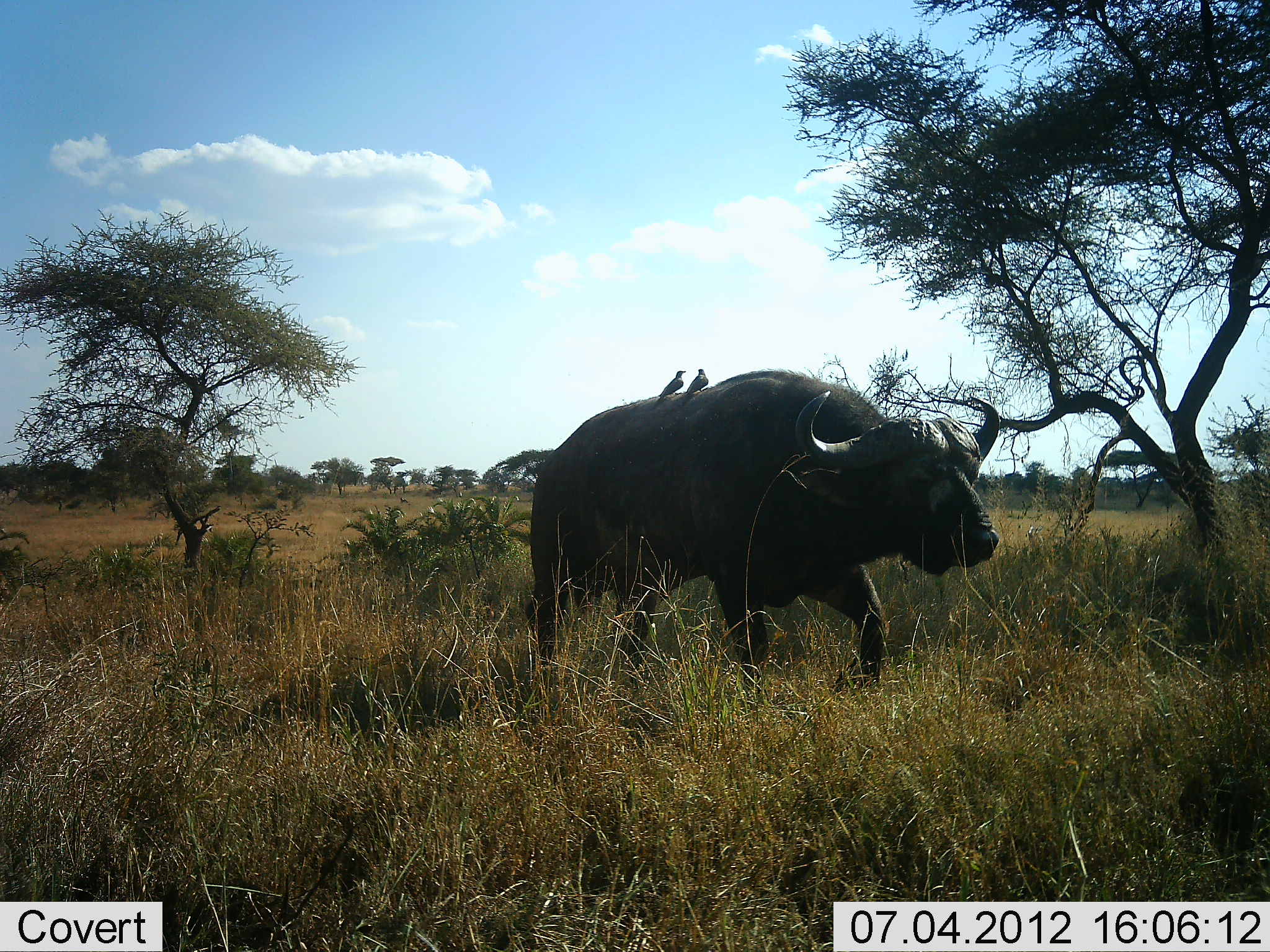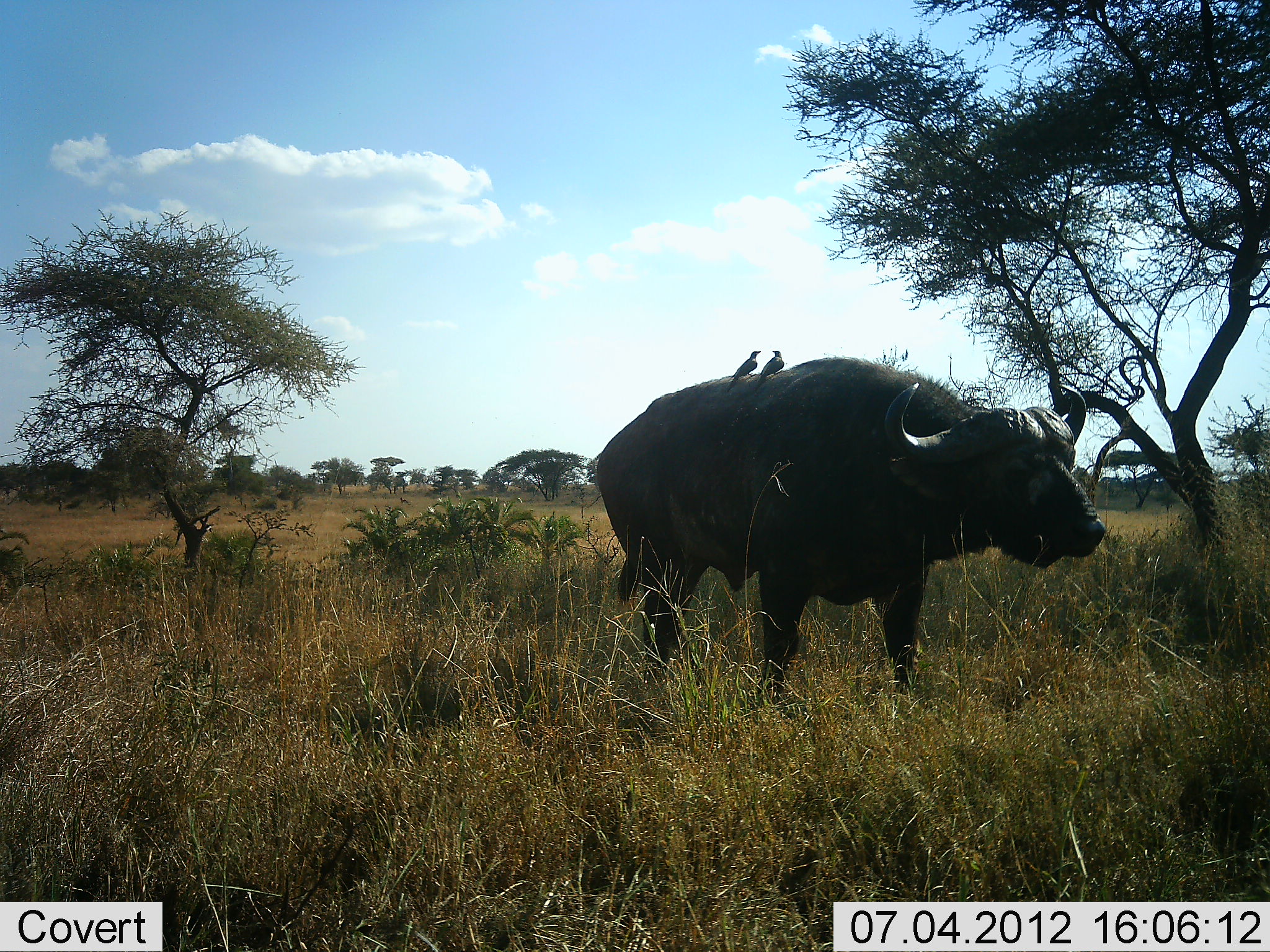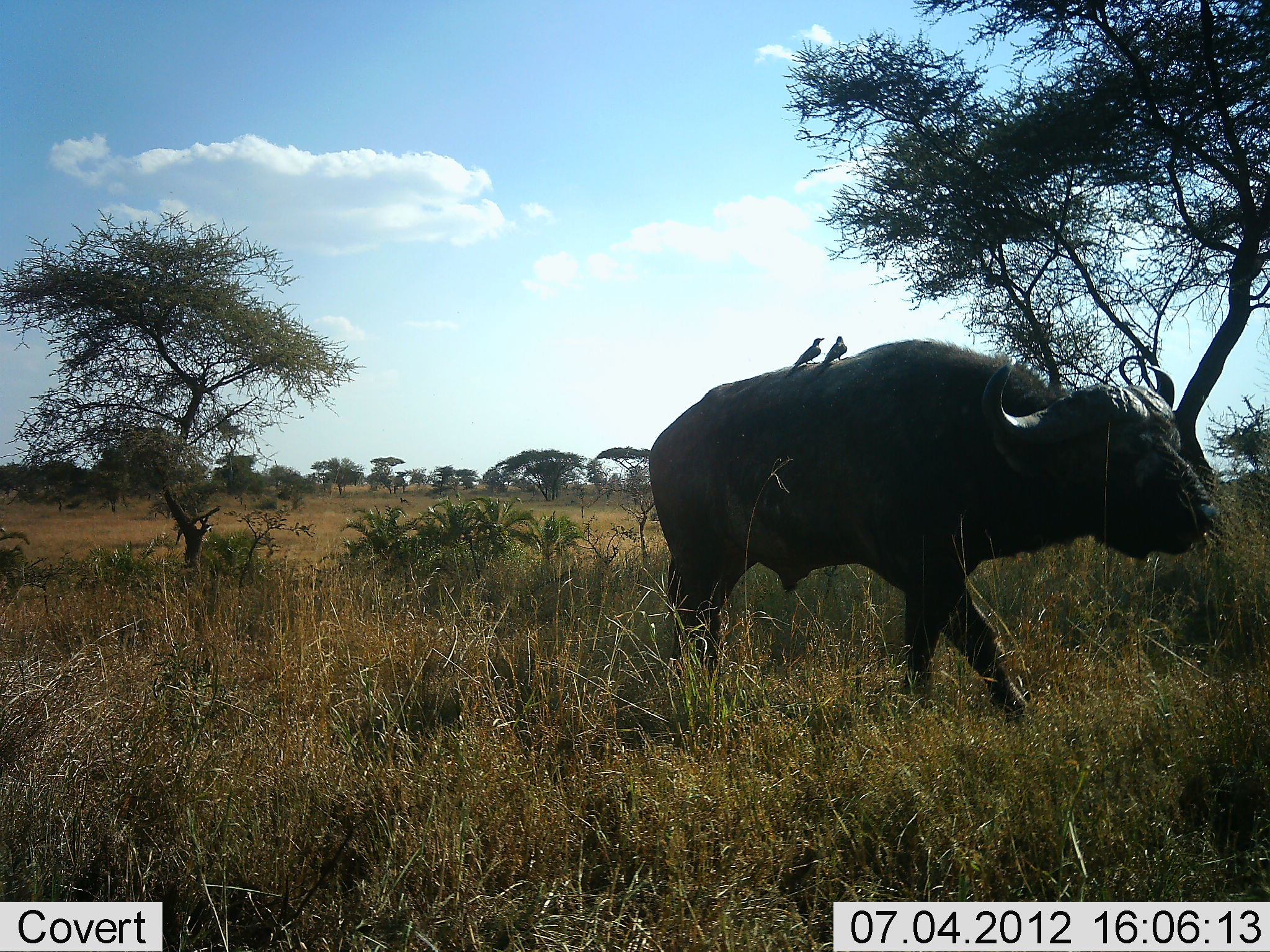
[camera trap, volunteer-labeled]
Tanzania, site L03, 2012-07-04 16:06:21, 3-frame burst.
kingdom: Animalia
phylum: Chordata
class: Mammalia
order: Artiodactyla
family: Bovidae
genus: Syncerus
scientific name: Syncerus caffer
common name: cape buffalo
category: buffalo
Buffalo (cape buffalo) (Syncerus caffer), count 1. Behavior (volunteer vote fractions): standing 25%, resting 0%, moving 75%, interacting 0%. Young present (vote fraction): 0%. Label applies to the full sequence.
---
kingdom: Animalia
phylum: Chordata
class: Aves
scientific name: Aves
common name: bird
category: otherbird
Otherbird (bird) (Aves), count 2. Behavior (volunteer vote fractions): standing 50%, resting 50%, moving 0%, interacting 10%. Young present (vote fraction): 0%. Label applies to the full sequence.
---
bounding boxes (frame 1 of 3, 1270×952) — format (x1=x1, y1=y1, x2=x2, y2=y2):
animal: (x1=525, y1=369, x2=1000, y2=710)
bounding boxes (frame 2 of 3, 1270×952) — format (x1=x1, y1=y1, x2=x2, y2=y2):
animal: (x1=597, y1=358, x2=1105, y2=702)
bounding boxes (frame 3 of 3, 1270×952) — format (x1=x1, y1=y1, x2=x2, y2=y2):
animal: (x1=649, y1=338, x2=1220, y2=718)